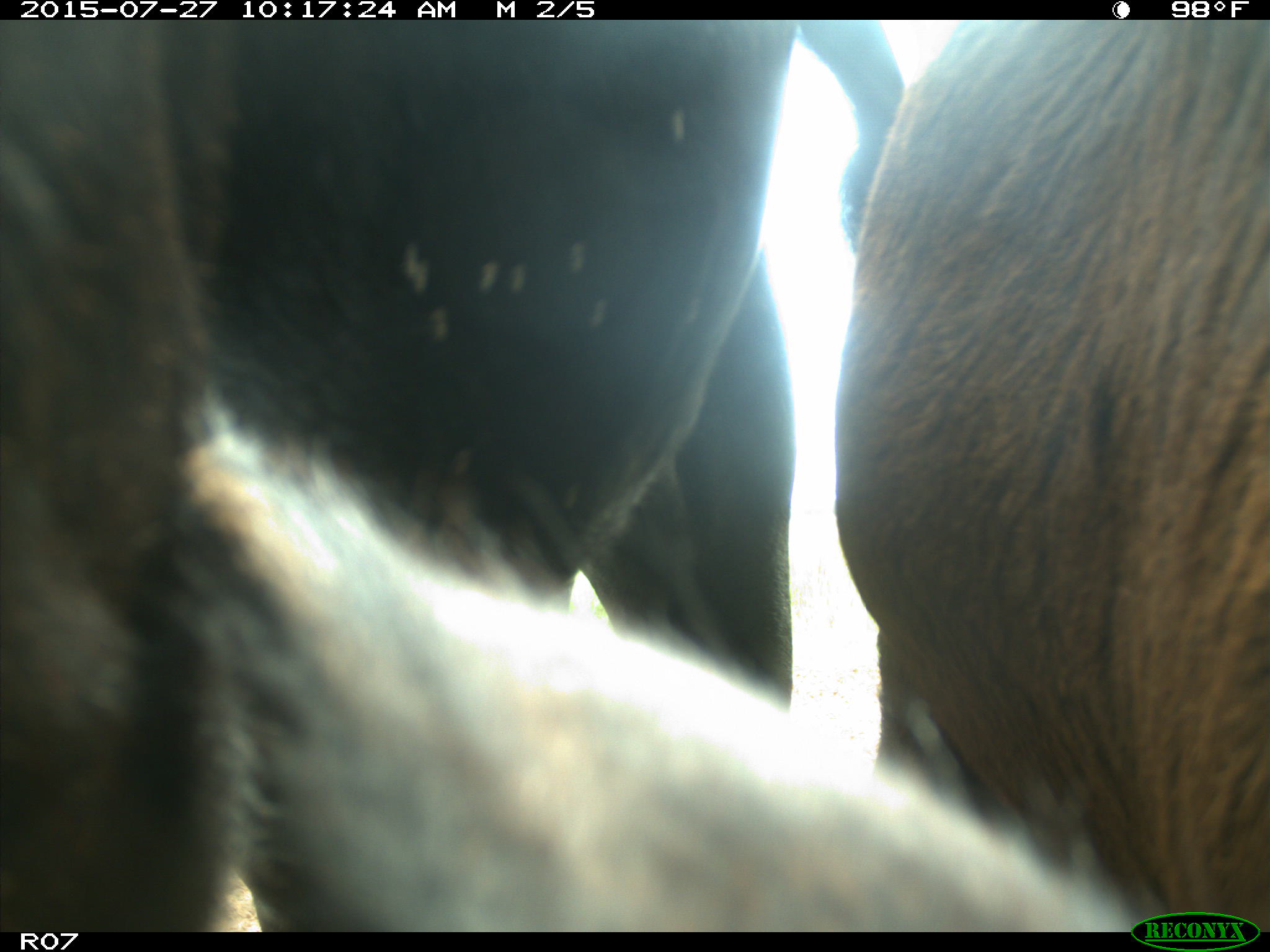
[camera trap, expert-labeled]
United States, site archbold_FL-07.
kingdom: Animalia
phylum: Chordata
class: Mammalia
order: Artiodactyla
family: Bovidae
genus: Bos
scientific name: Bos taurus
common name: domestic cow